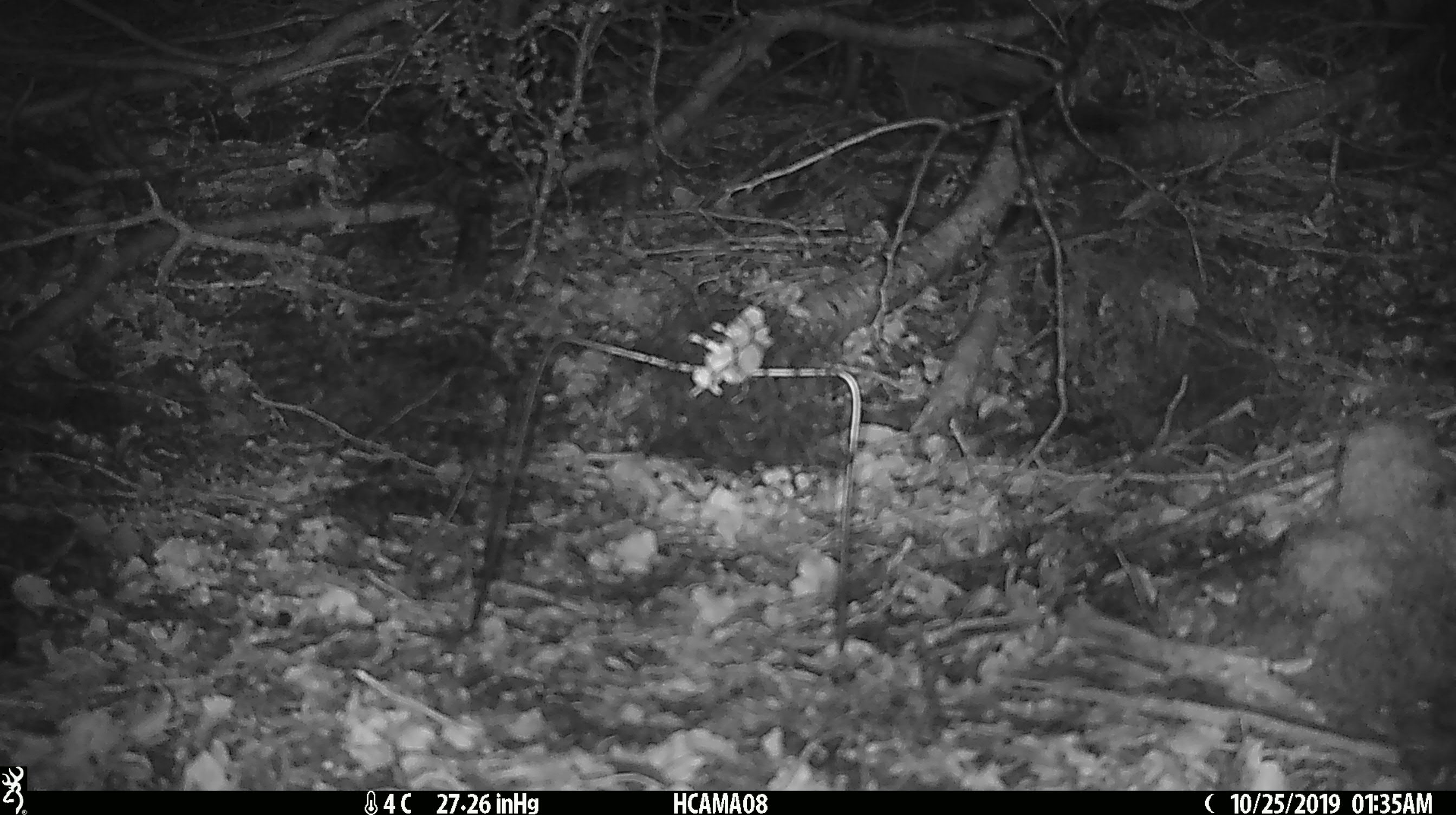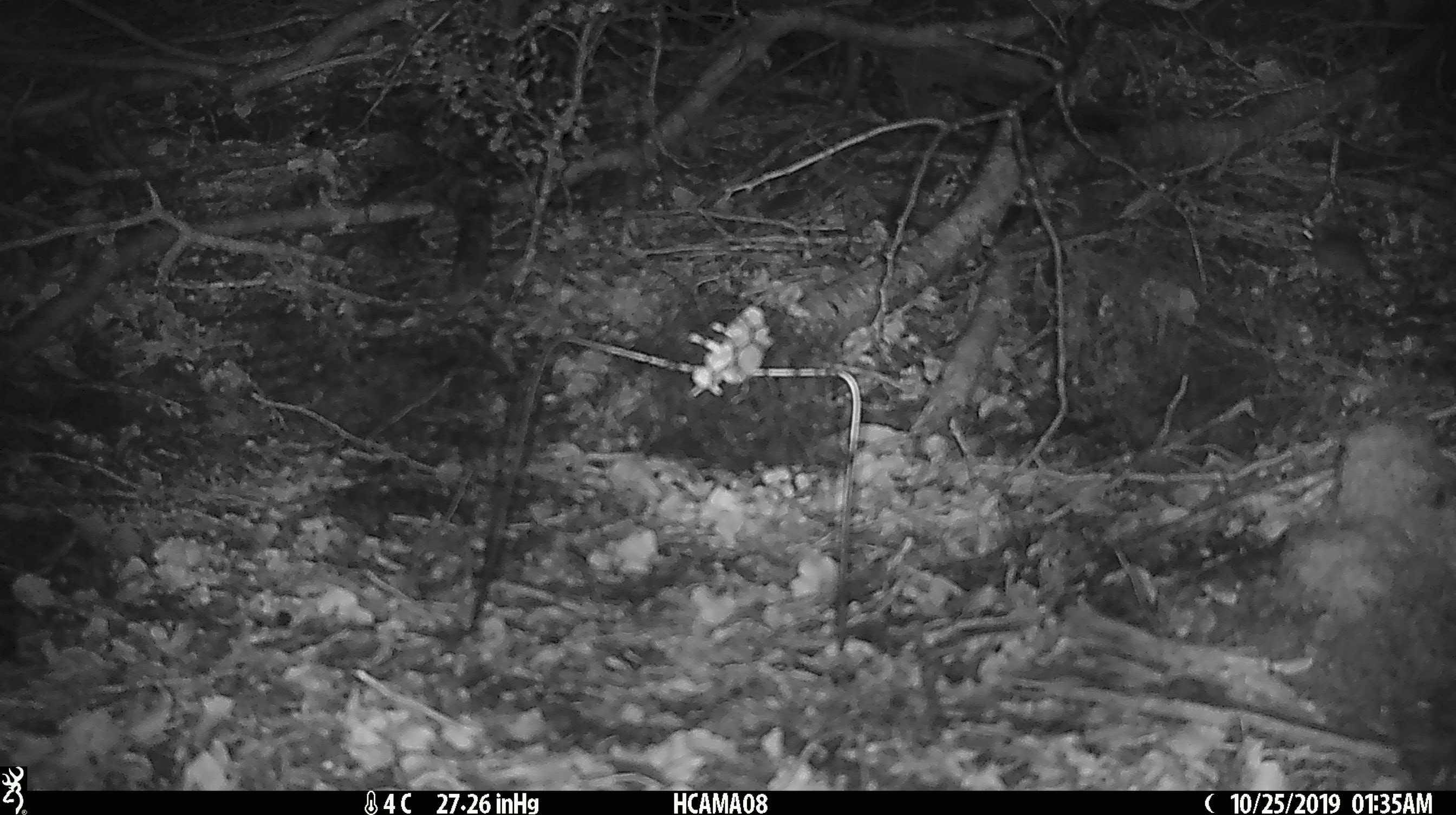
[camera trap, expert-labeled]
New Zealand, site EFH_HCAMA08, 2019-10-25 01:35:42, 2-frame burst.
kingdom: Animalia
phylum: Chordata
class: Mammalia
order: Rodentia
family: Muridae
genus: Mus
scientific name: Mus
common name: mouse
Mouse (Mus).